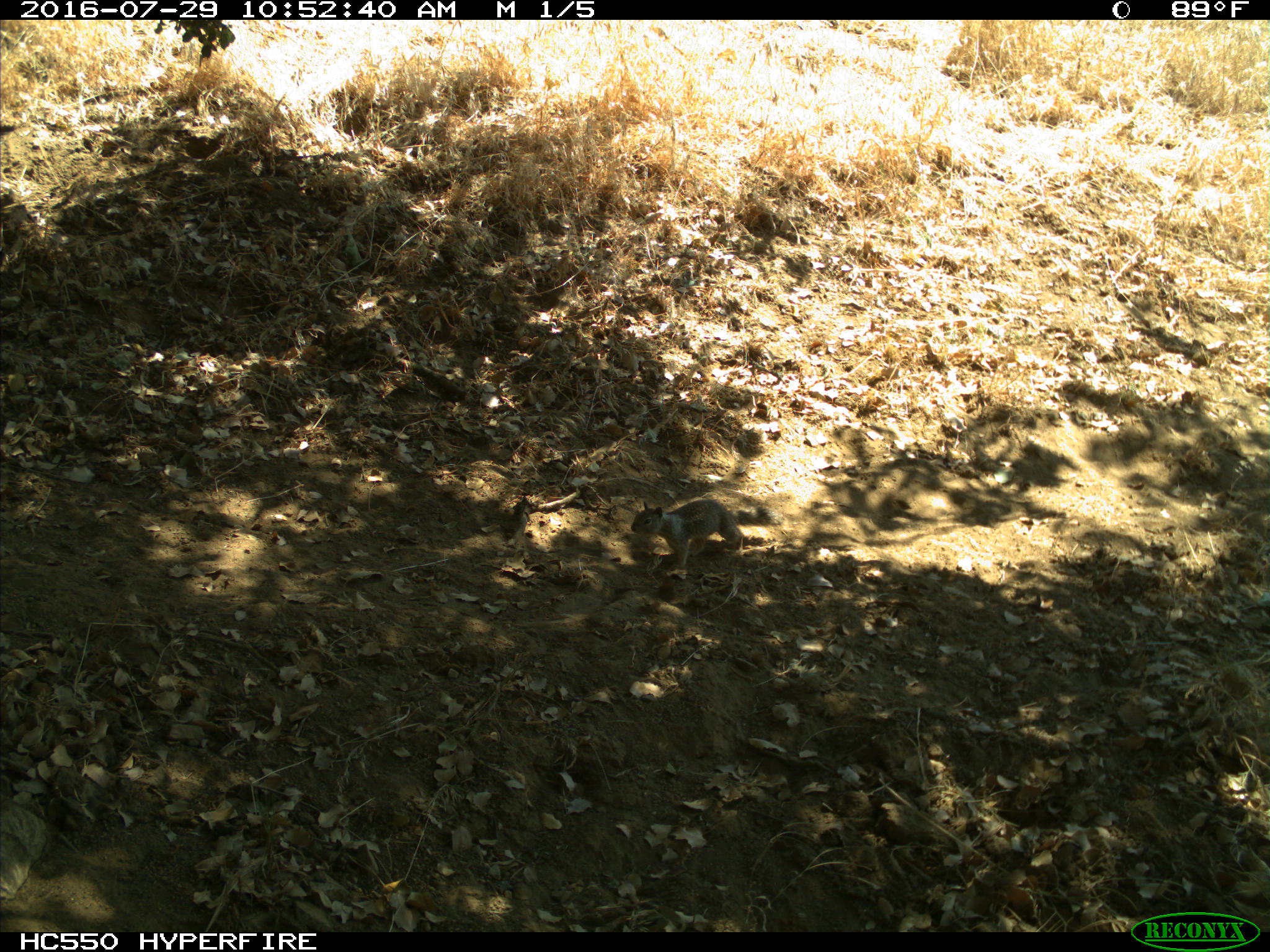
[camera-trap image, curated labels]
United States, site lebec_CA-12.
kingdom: Animalia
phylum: Chordata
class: Mammalia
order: Rodentia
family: Sciuridae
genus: Otospermophilus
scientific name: Otospermophilus beecheyi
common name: california ground squirrel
Otospermophilus beecheyi (california ground squirrel).